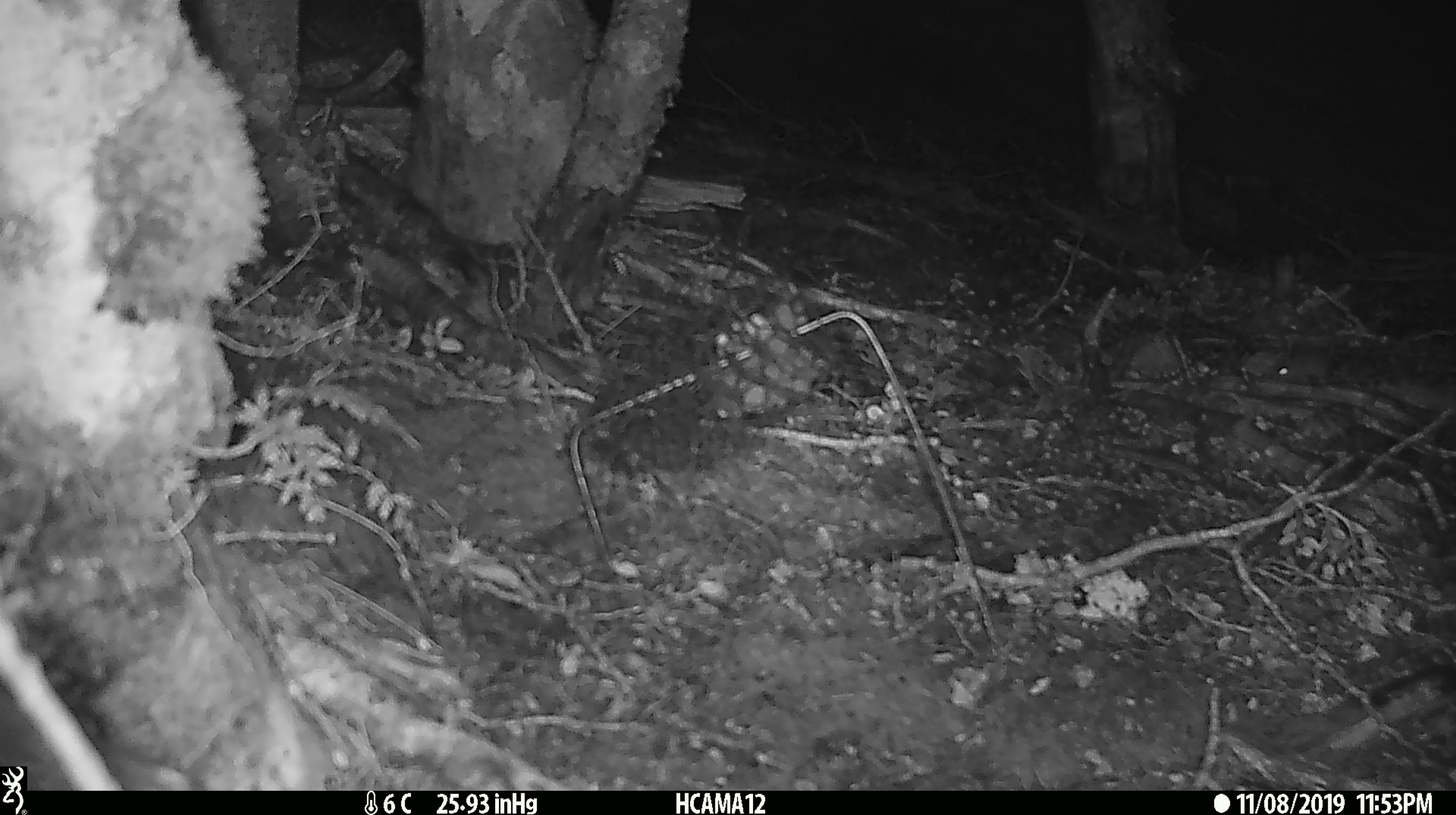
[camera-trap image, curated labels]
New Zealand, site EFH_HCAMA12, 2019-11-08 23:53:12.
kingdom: Animalia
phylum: Chordata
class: Mammalia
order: Rodentia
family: Muridae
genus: Mus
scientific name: Mus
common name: mouse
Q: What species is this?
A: Mouse (Mus).